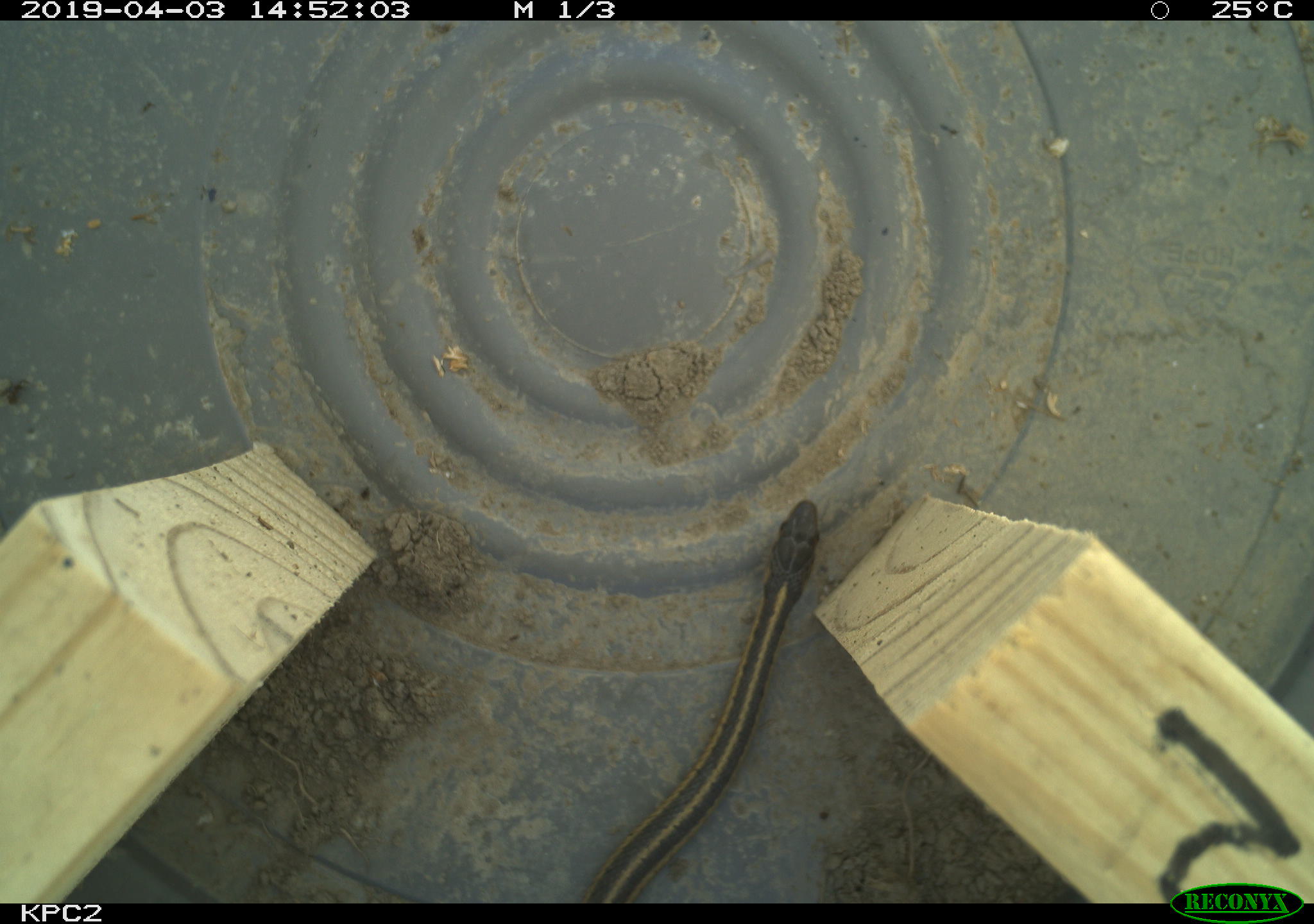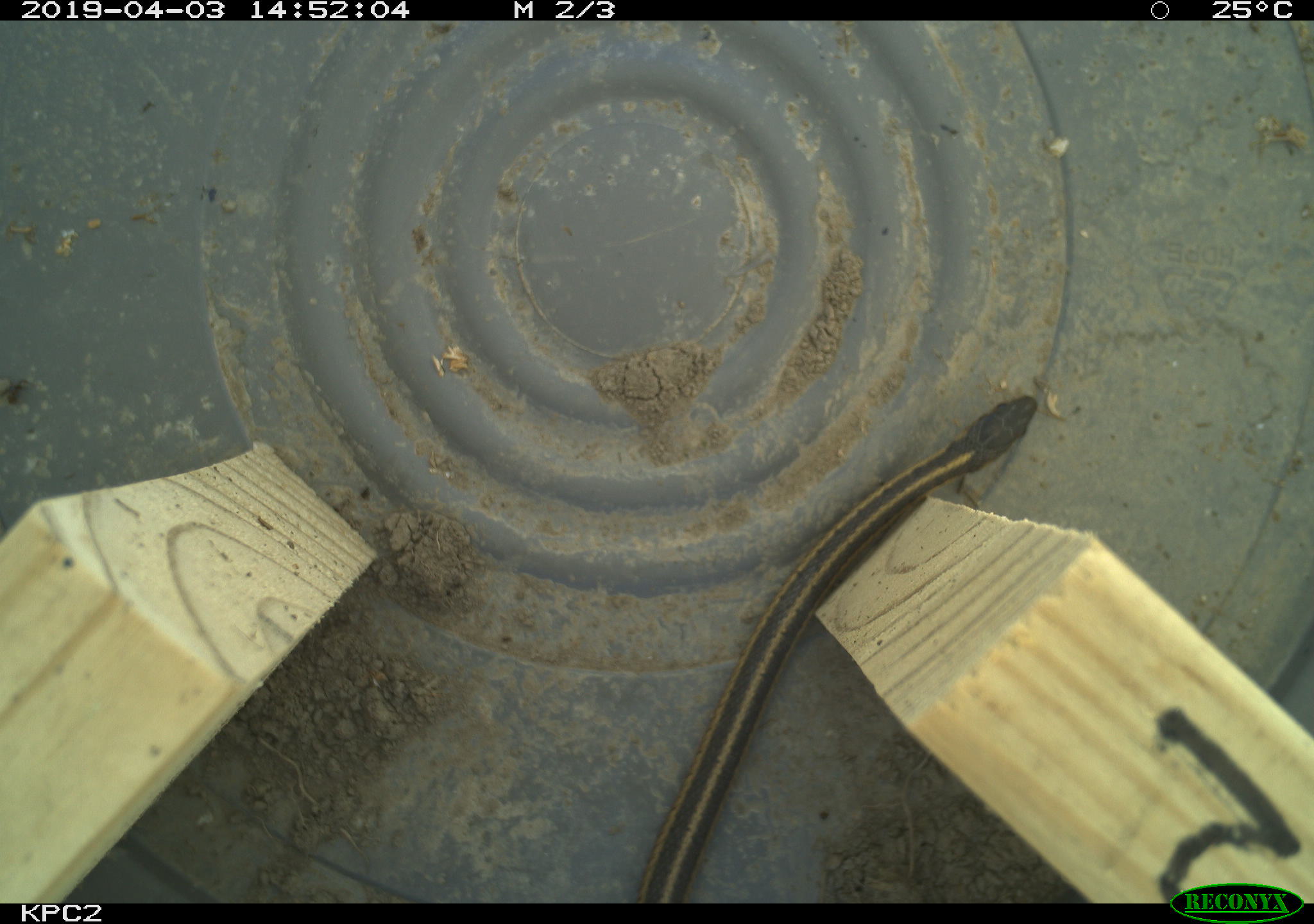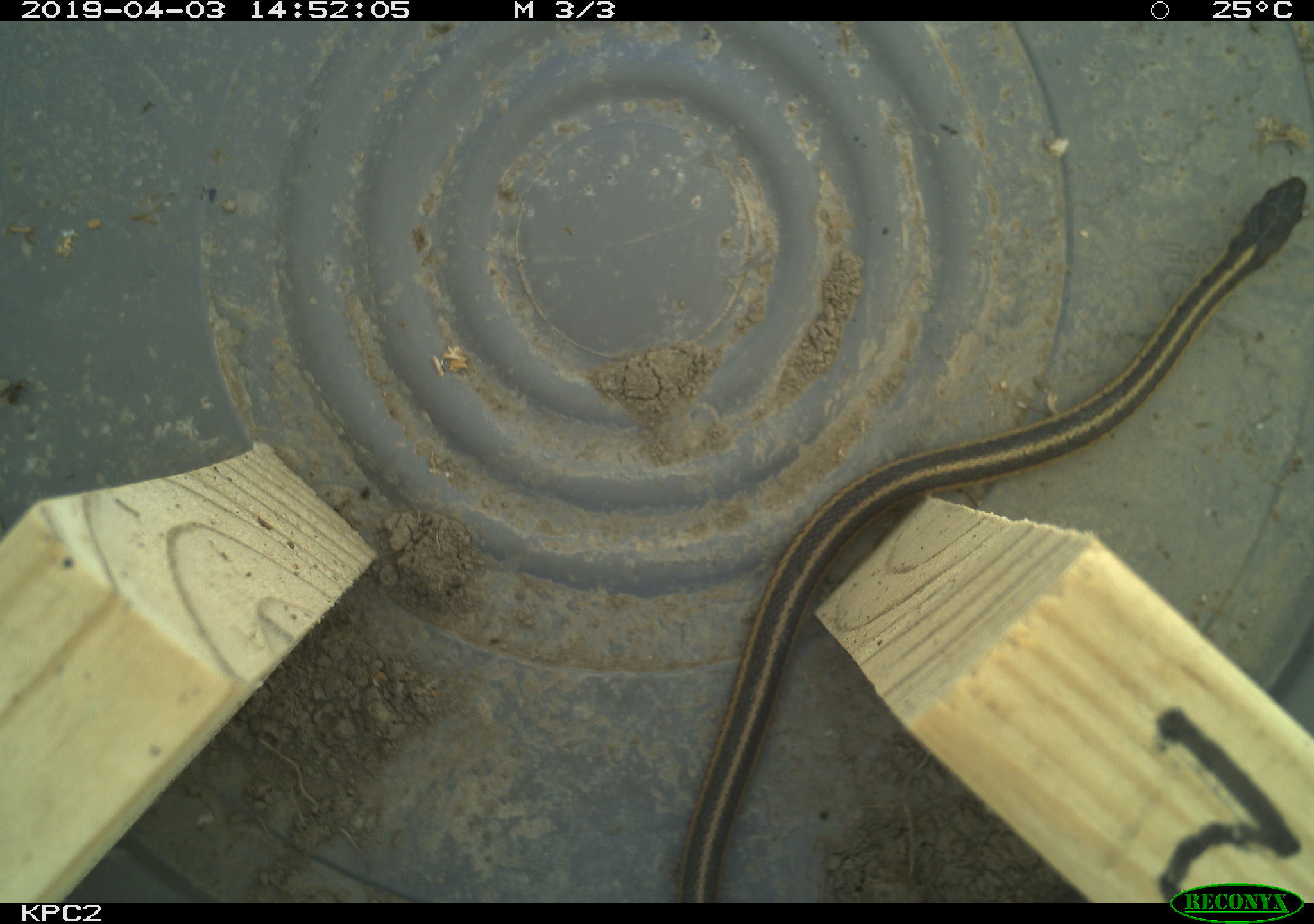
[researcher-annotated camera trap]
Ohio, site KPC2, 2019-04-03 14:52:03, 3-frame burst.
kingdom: Animalia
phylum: Chordata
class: Reptilia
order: Squamata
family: Colubridae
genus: Thamnophis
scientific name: Thamnophis sirtalis sirtalis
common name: eastern gartersnake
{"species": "eastern gartersnake (Thamnophis sirtalis sirtalis)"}